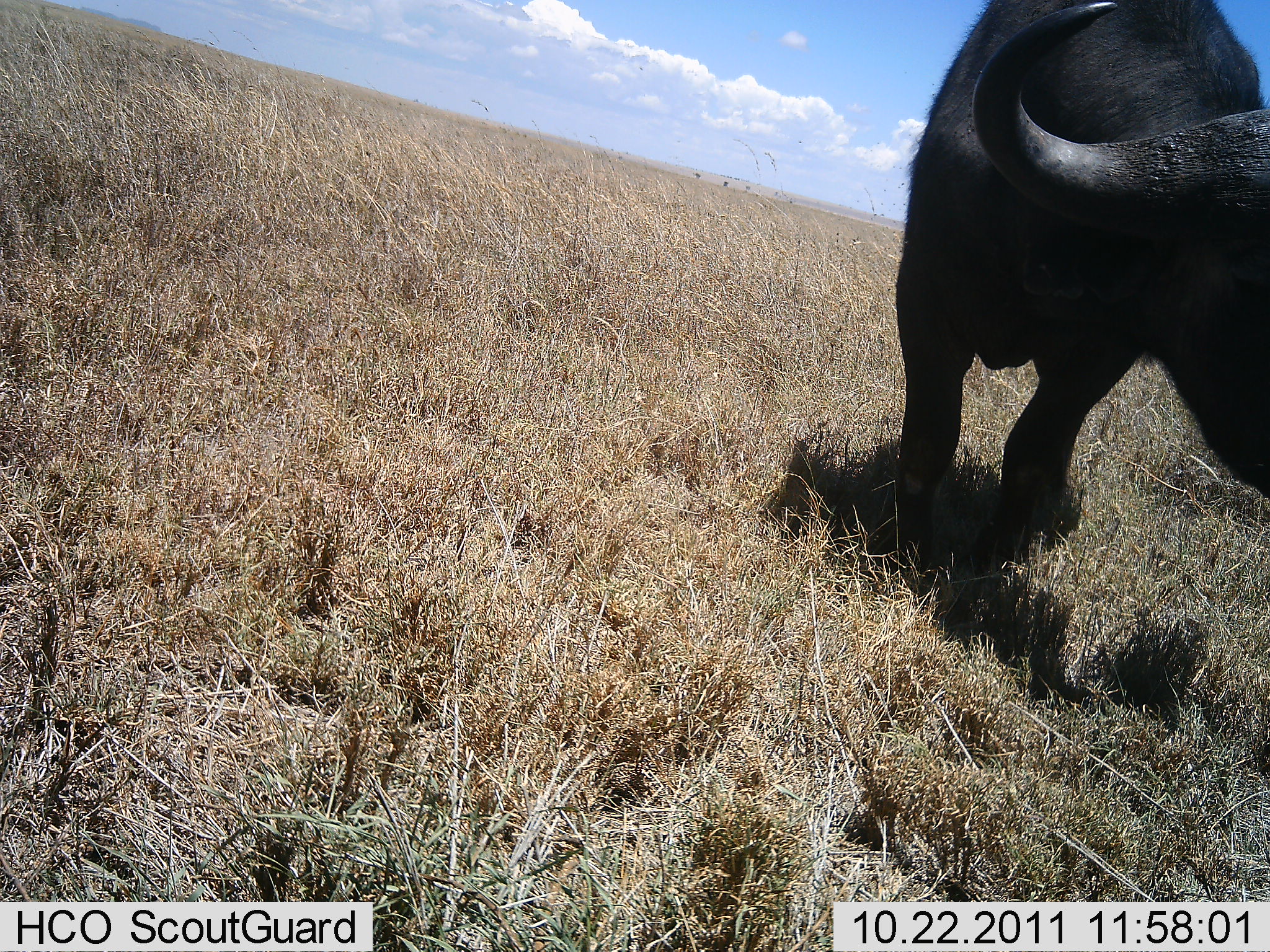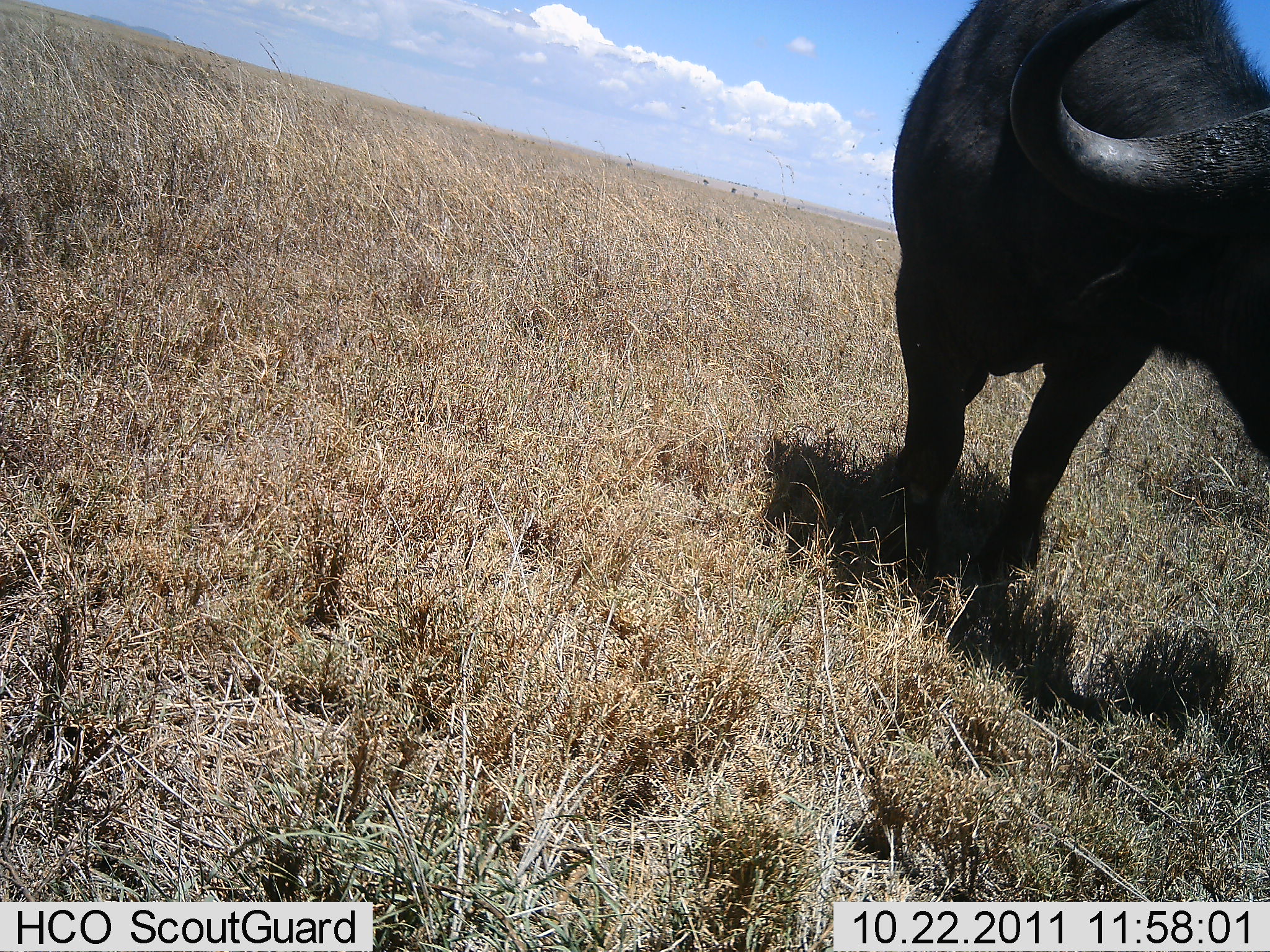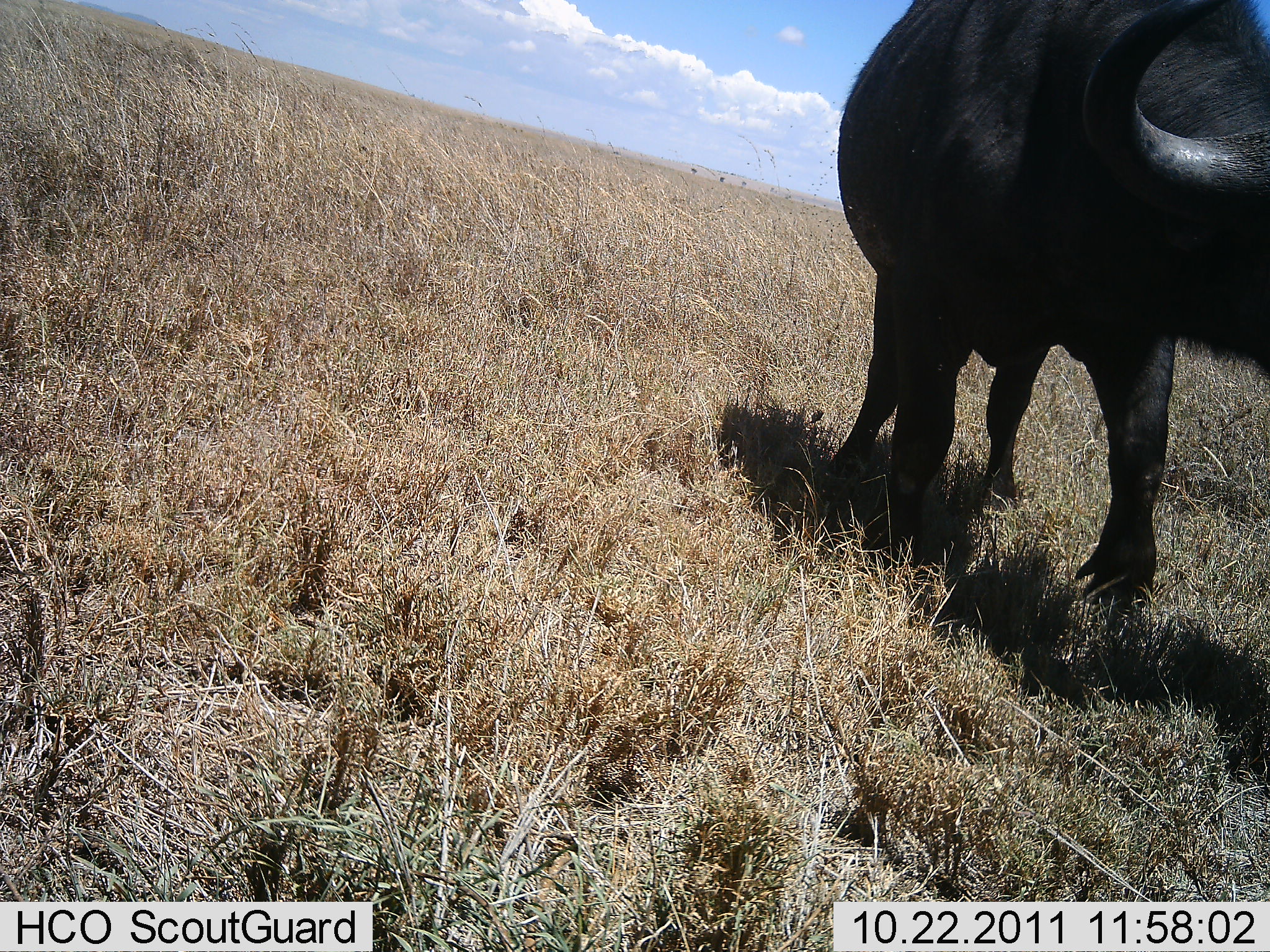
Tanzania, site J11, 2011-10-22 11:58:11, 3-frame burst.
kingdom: Animalia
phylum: Chordata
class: Mammalia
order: Artiodactyla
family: Bovidae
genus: Syncerus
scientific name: Syncerus caffer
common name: cape buffalo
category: buffalo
Buffalo (cape buffalo) (Syncerus caffer), count 1. Behavior (volunteer vote fractions): standing 75%, resting 0%, moving 25%, interacting 0%. Young present (vote fraction): 0%. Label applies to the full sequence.